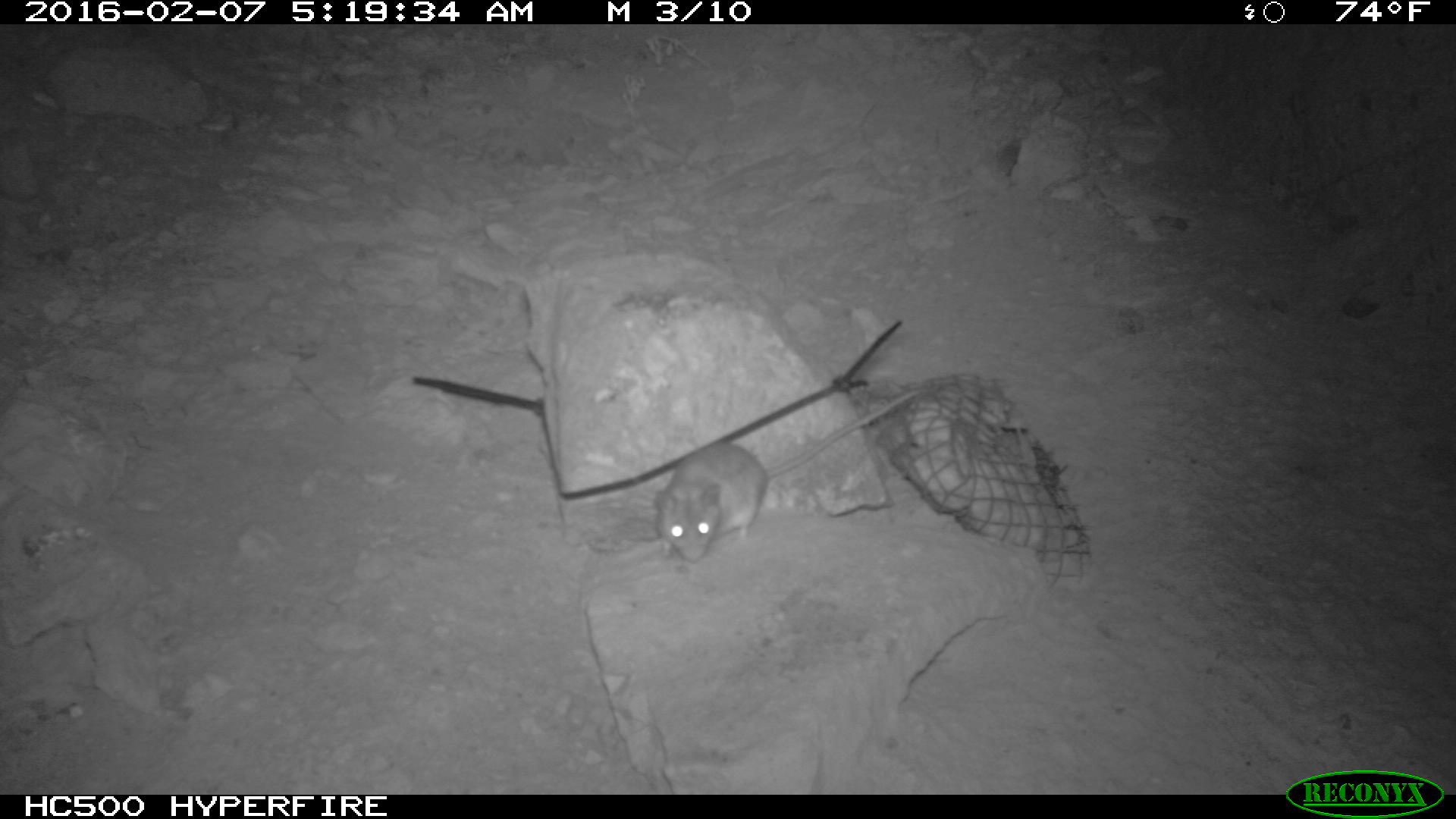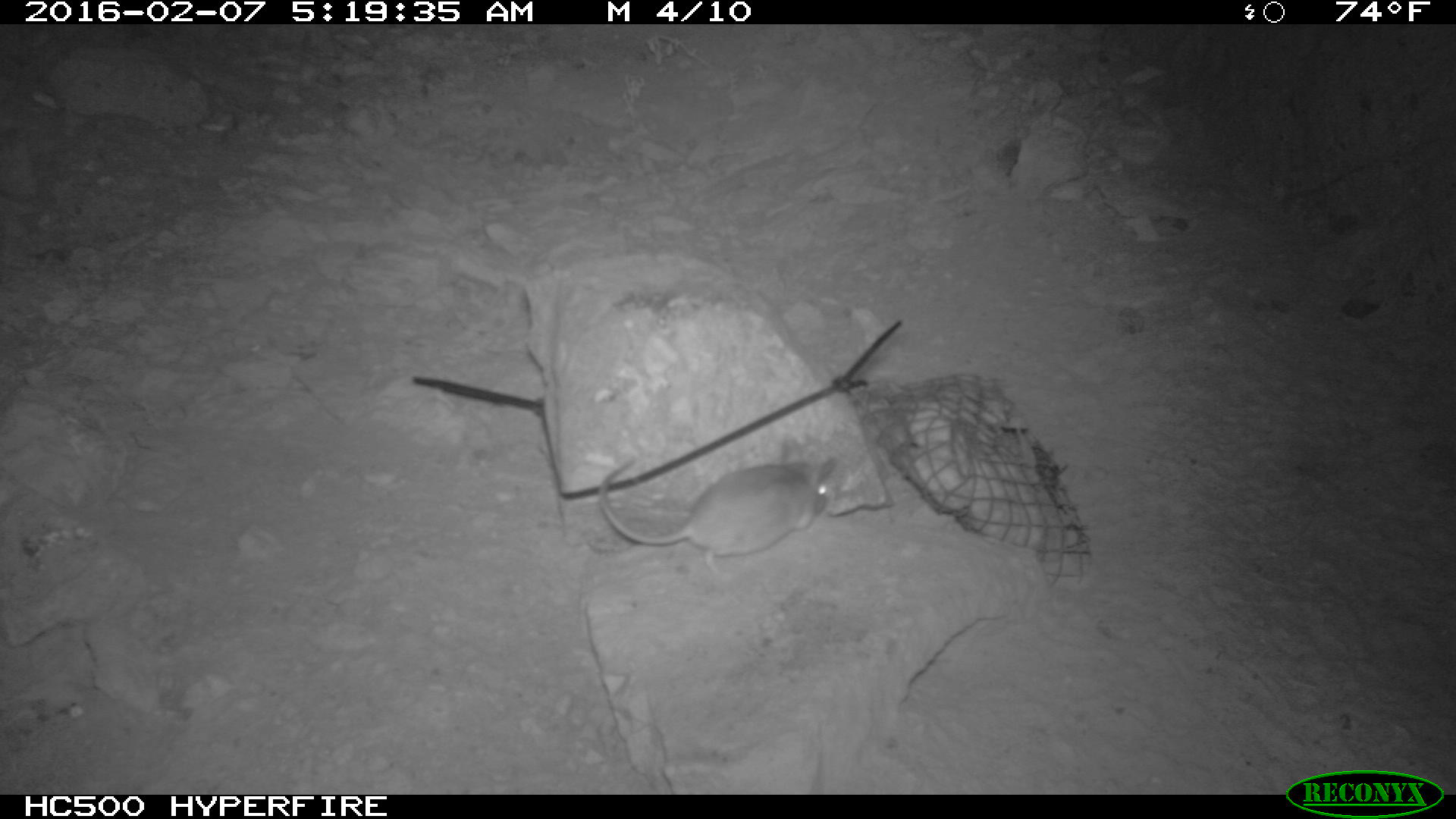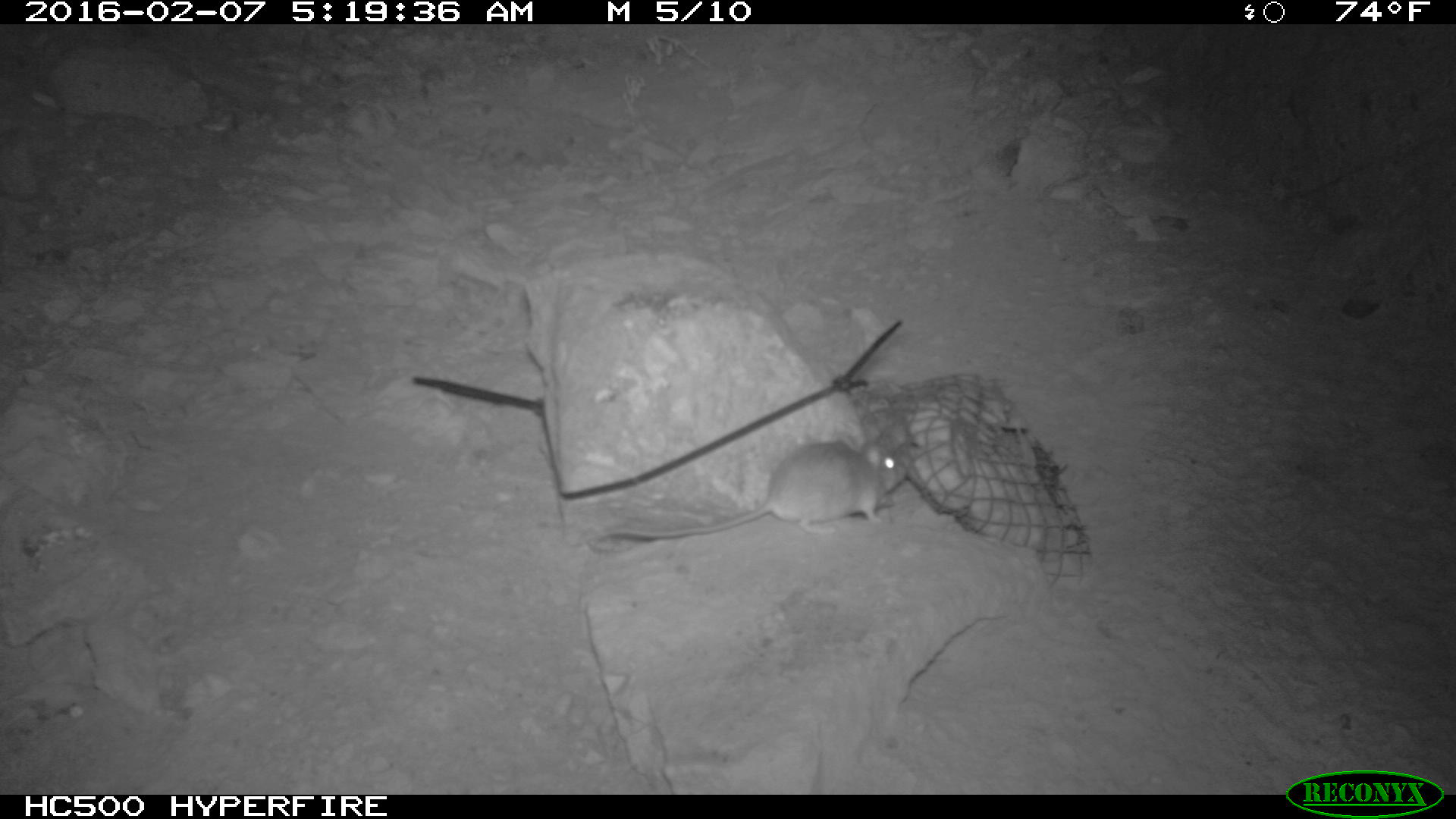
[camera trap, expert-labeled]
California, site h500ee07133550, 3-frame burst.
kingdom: Animalia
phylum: Chordata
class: Mammalia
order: Rodentia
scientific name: Rodentia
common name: rodent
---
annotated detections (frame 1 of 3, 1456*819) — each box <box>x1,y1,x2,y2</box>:
rodent: <box>653,383,935,562</box>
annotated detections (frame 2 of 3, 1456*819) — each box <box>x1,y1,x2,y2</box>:
rodent: <box>601,455,839,579</box>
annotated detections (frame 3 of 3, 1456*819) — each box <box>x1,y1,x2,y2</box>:
rodent: <box>591,441,906,538</box>